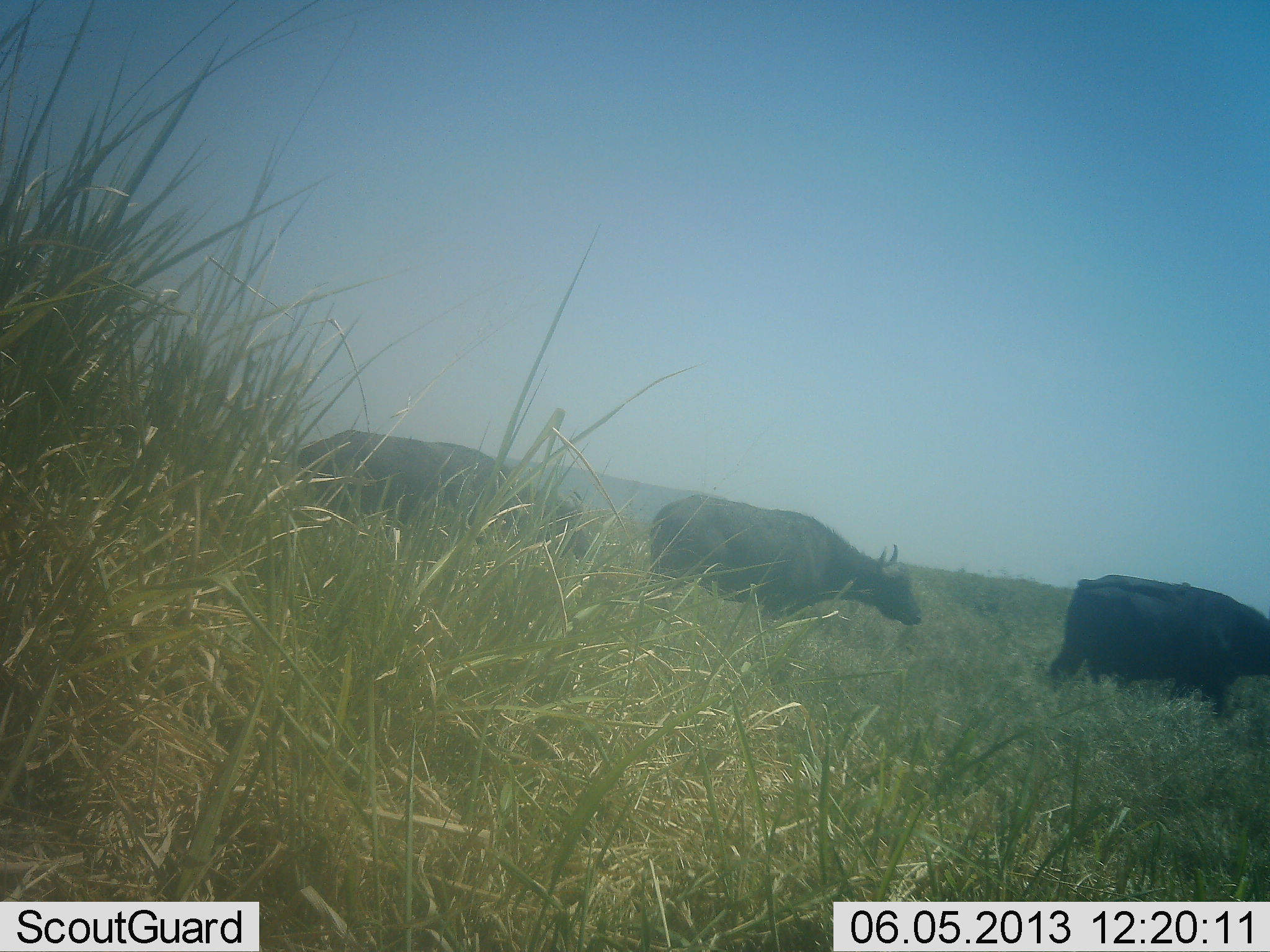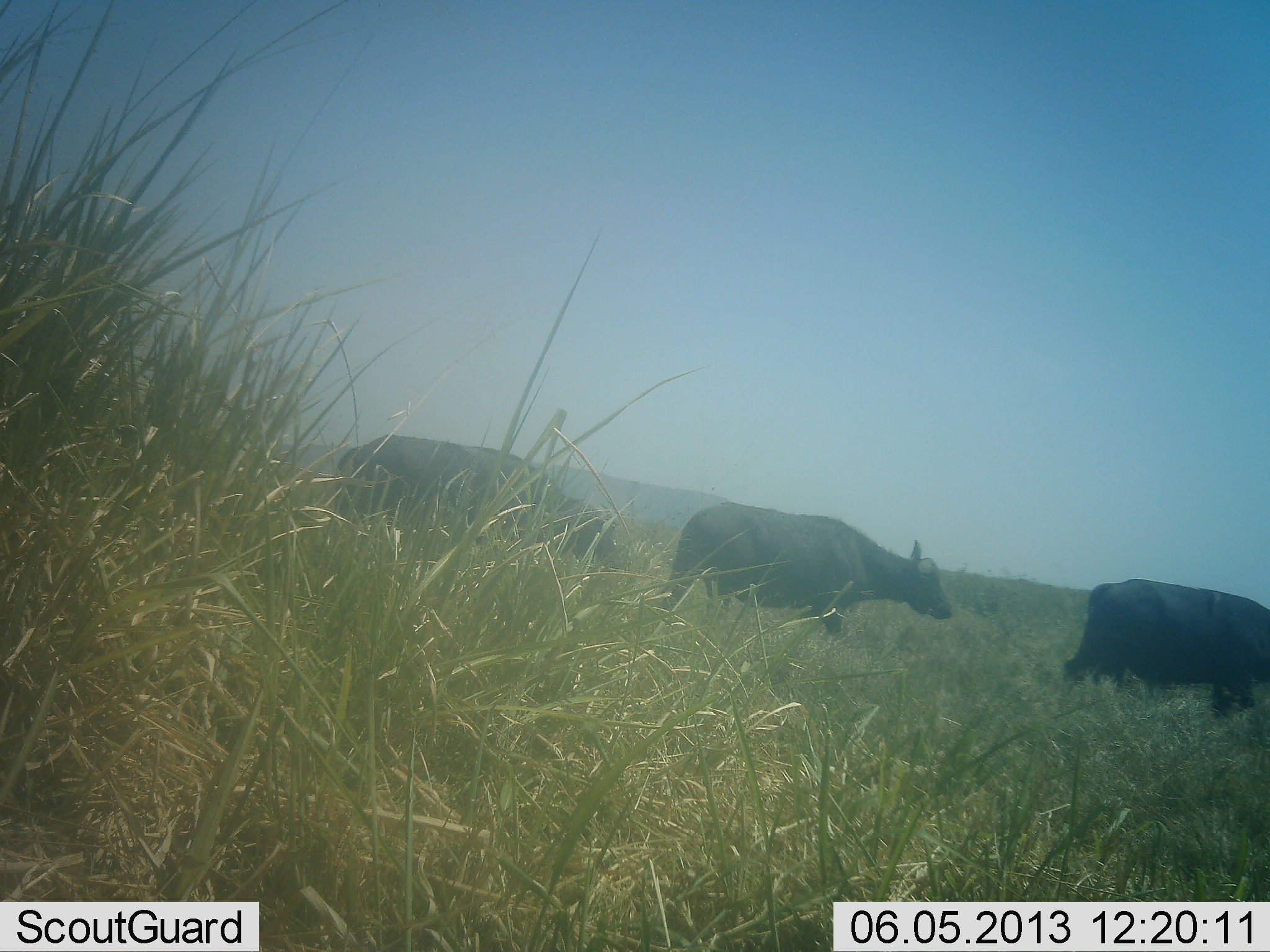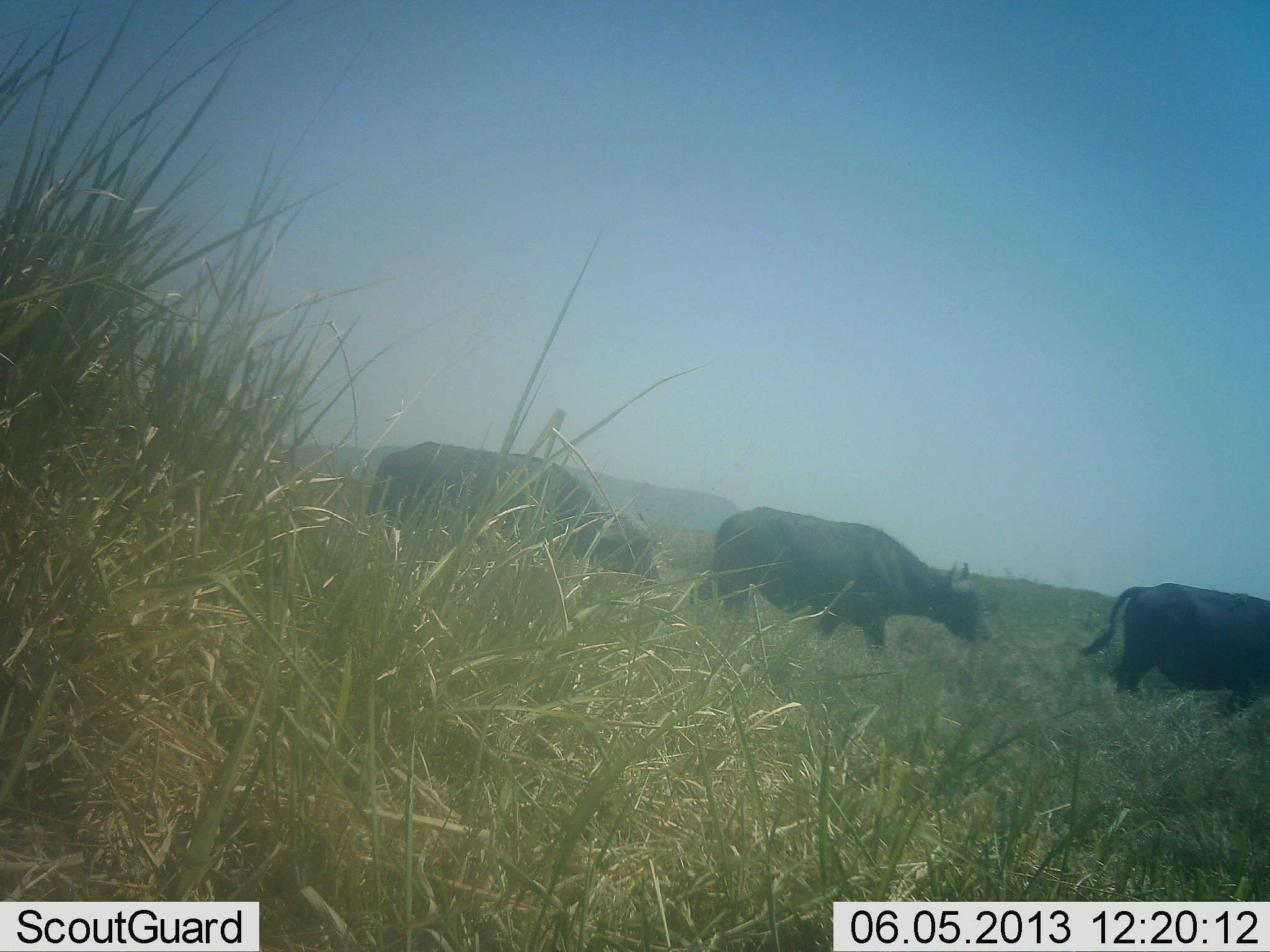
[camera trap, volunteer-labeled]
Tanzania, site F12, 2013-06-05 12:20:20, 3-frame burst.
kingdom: Animalia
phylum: Chordata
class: Mammalia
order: Artiodactyla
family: Bovidae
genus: Syncerus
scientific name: Syncerus caffer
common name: cape buffalo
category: buffalo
Buffalo (cape buffalo) (Syncerus caffer), count 3. Behavior (volunteer vote fractions): standing 0%, resting 0%, moving 94%, interacting 6%. Young present (vote fraction): 0%. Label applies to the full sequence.